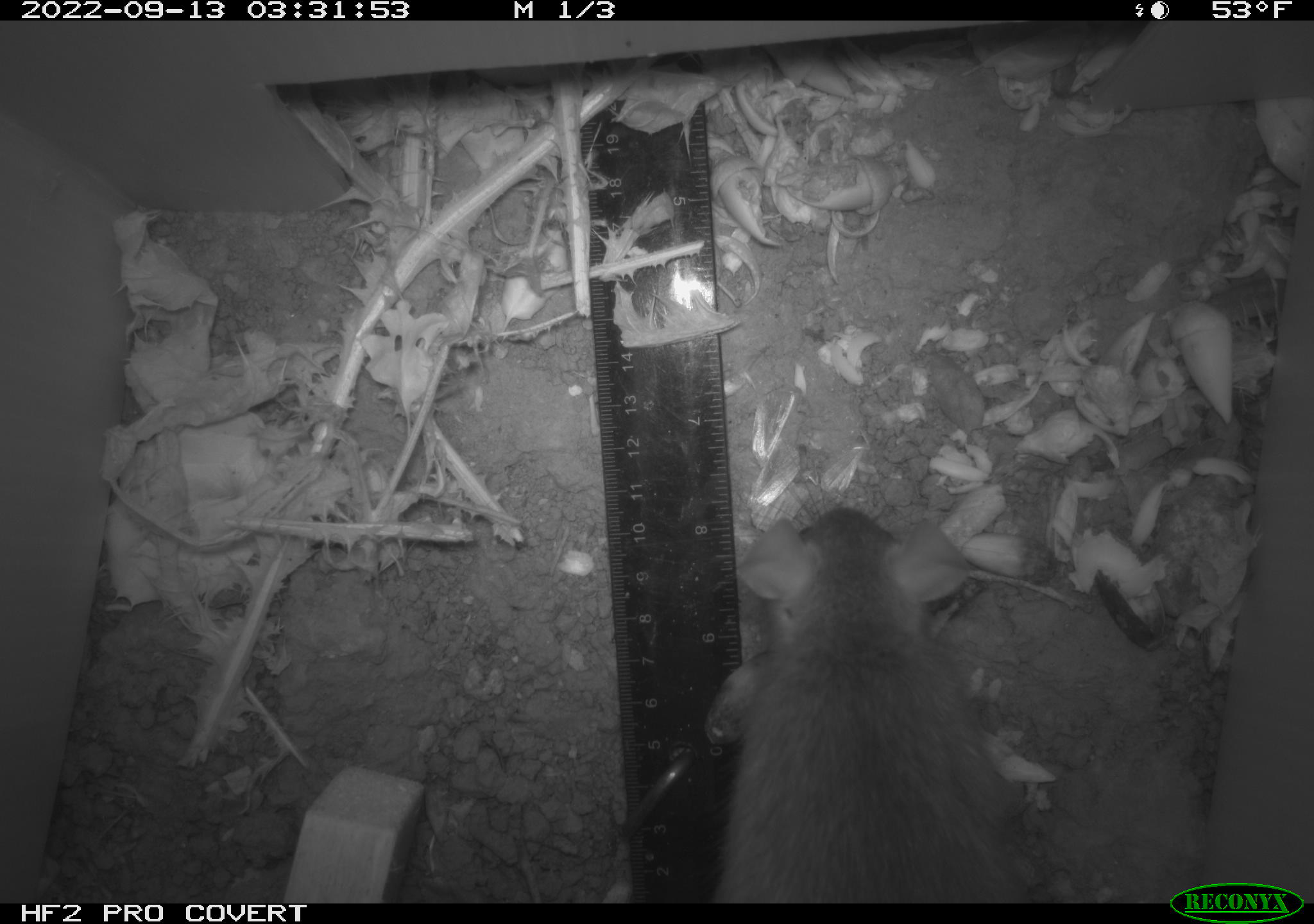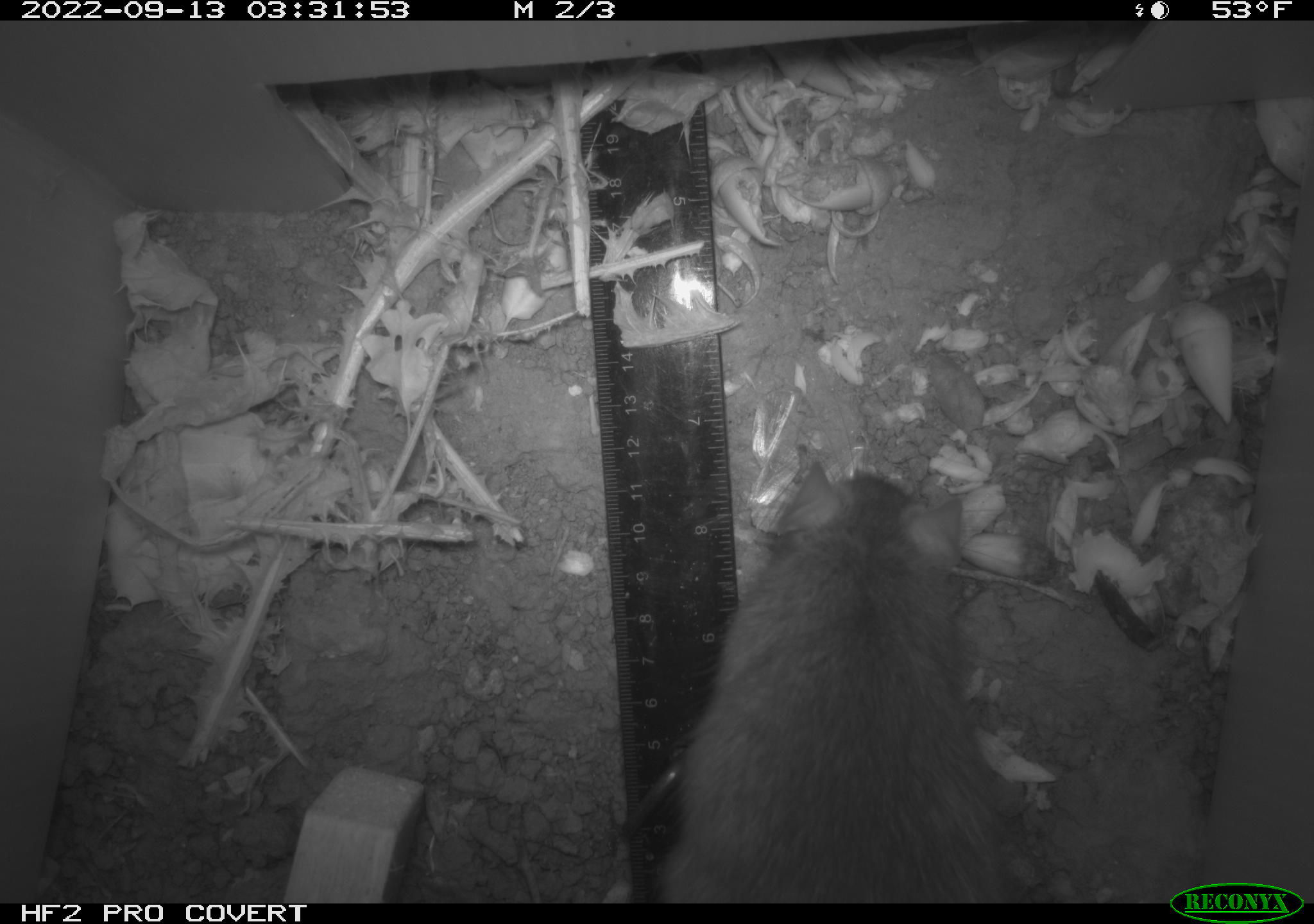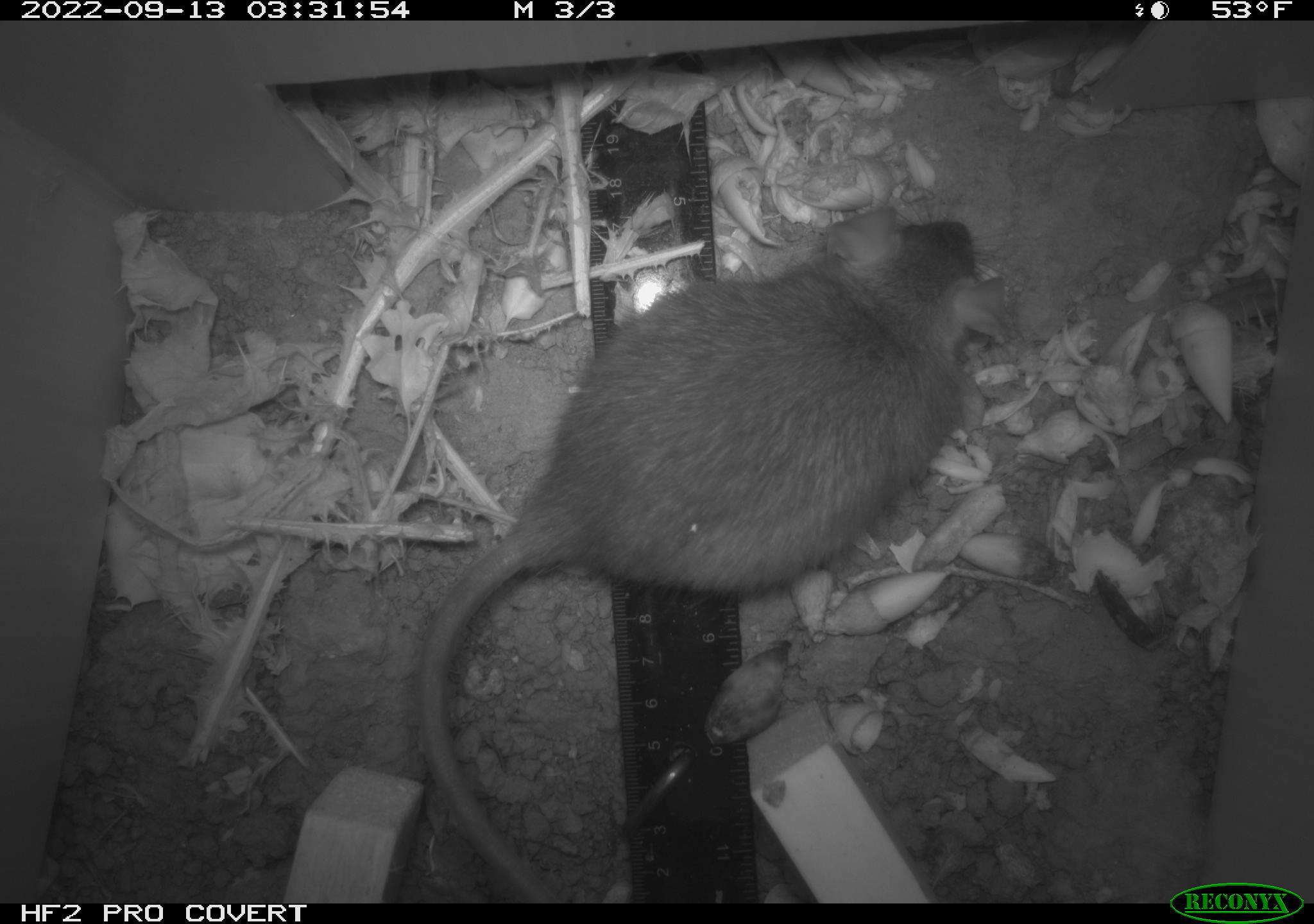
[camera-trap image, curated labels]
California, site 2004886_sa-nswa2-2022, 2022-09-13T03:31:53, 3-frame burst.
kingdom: Animalia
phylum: Chordata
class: Mammalia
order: Rodentia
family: Muridae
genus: Rattus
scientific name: Rattus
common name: rat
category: rattus species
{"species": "rattus species (rat) (Rattus)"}